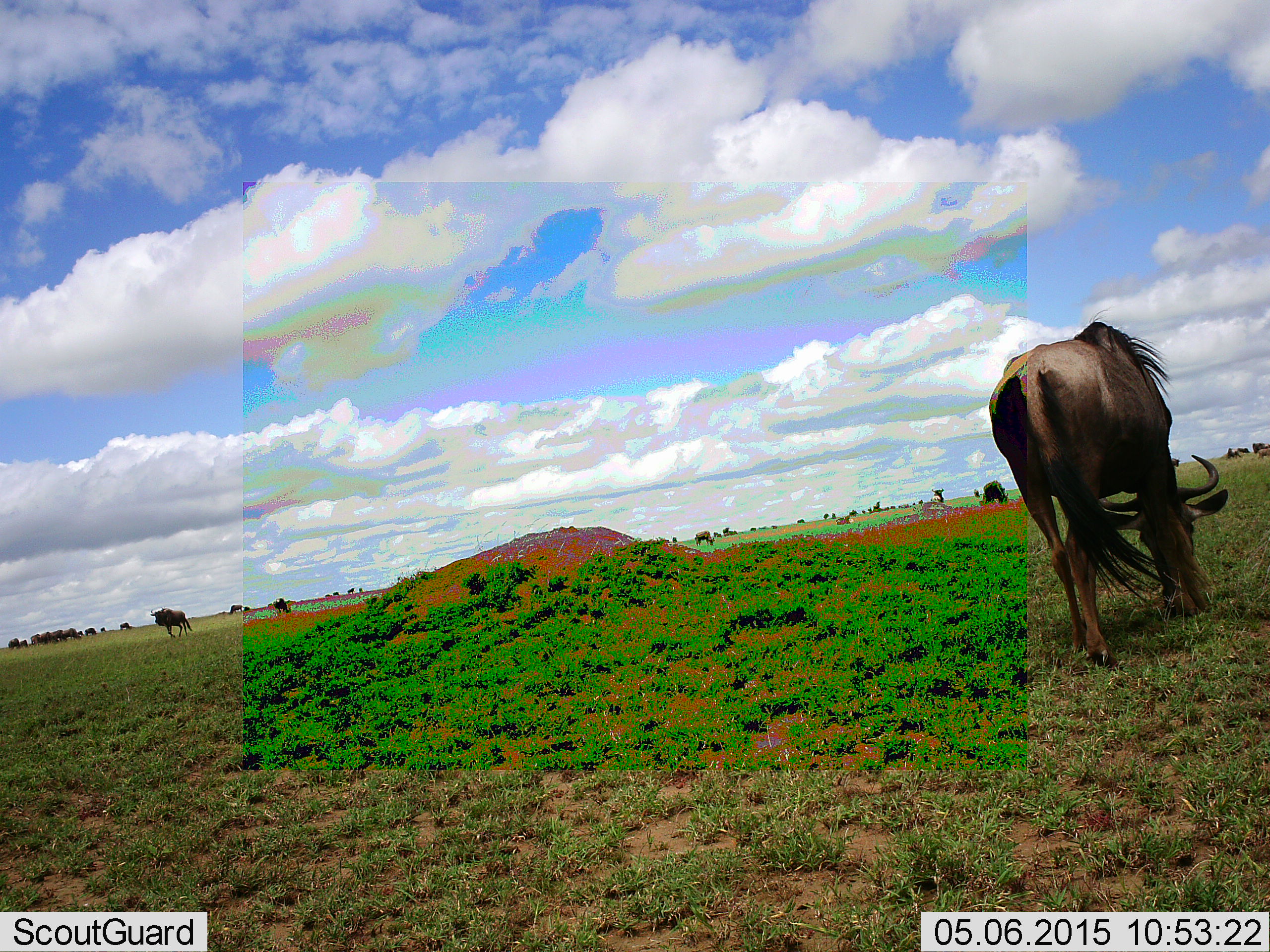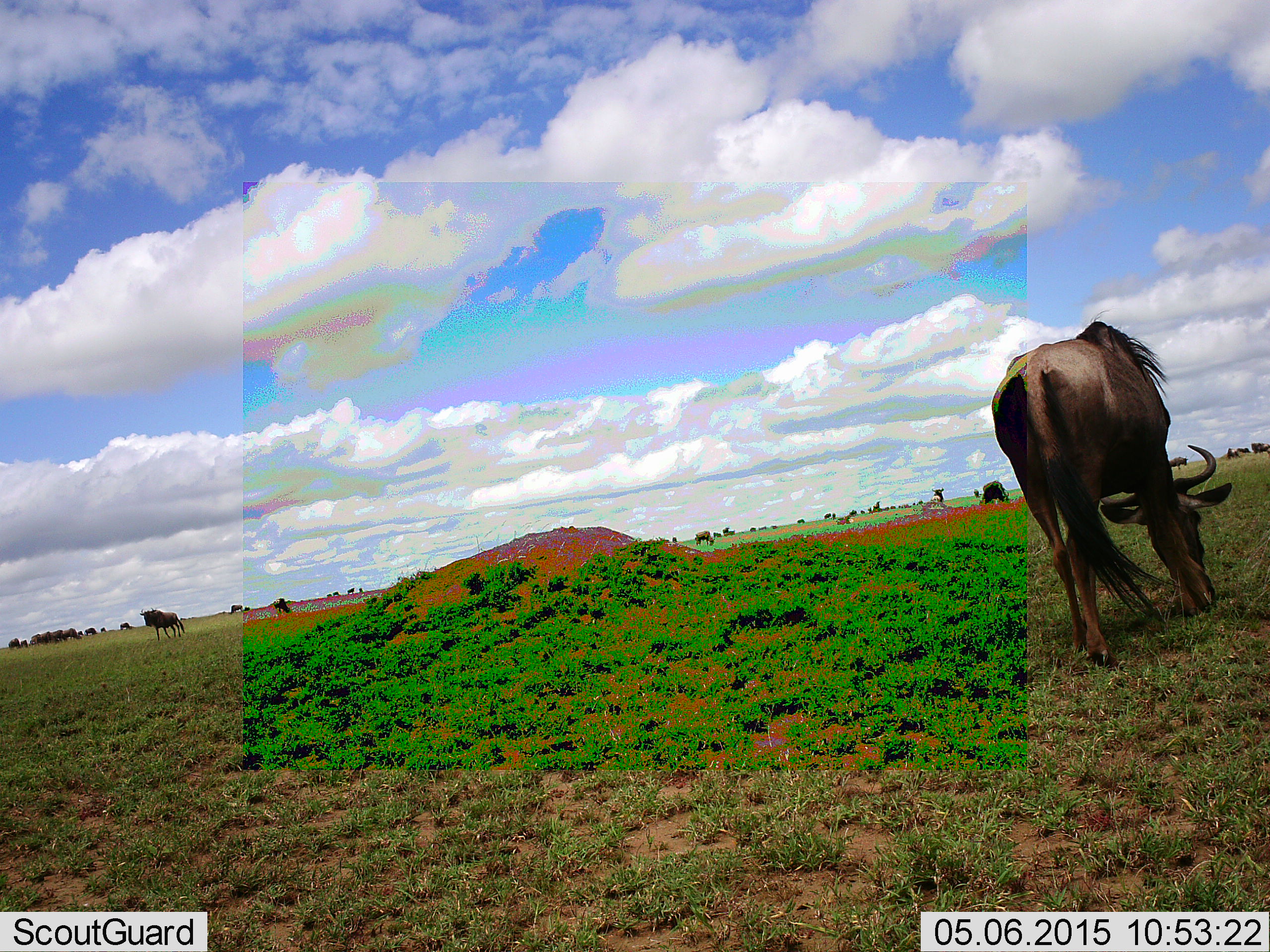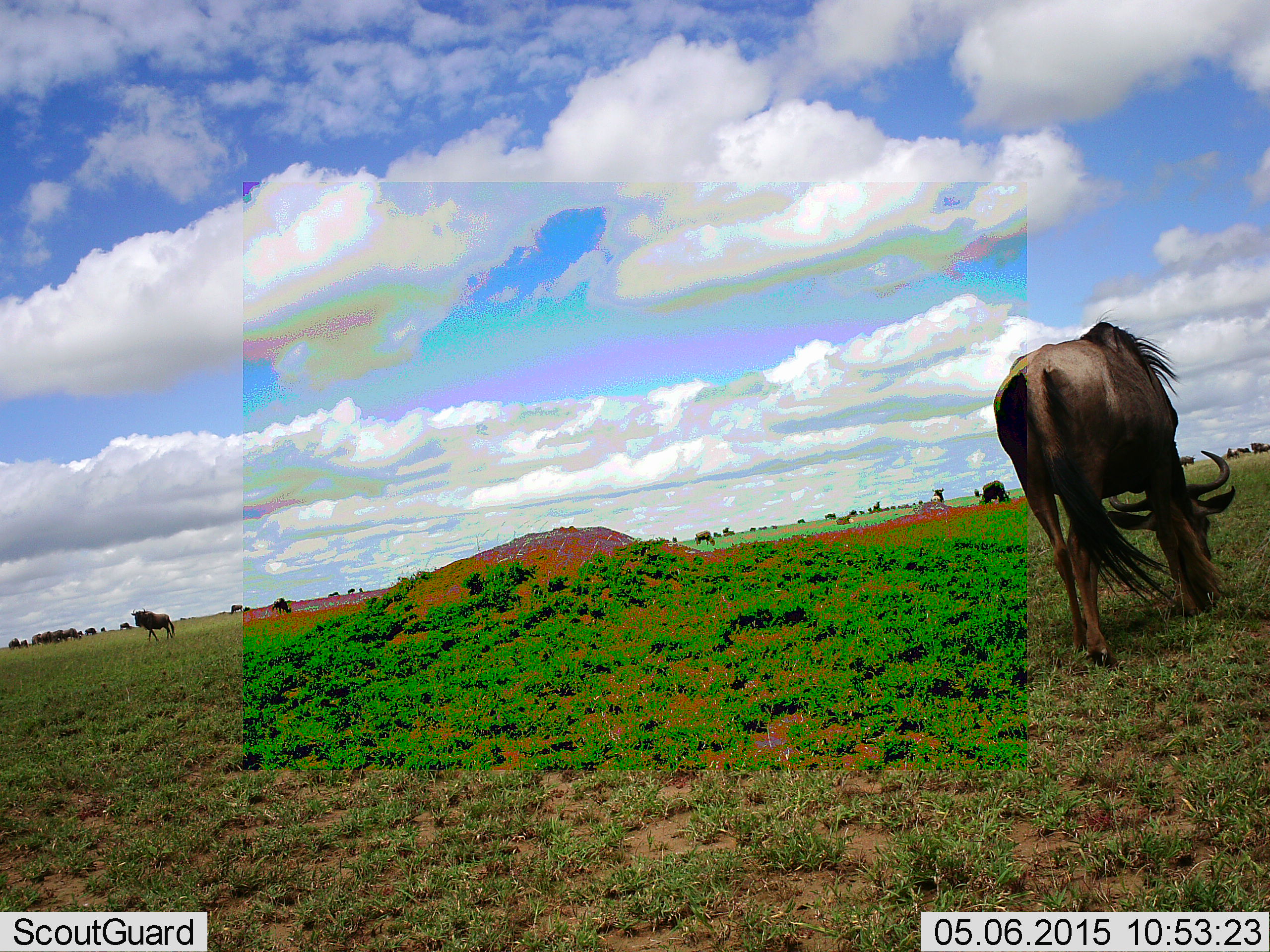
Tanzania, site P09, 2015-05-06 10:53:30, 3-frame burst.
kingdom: Animalia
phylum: Chordata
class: Mammalia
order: Artiodactyla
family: Bovidae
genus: Connochaetes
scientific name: Connochaetes taurinus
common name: blue wildebeest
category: wildebeest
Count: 3.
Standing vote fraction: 50%.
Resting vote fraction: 0%.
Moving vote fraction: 50%.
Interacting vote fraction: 0%.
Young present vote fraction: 0%.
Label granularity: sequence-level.